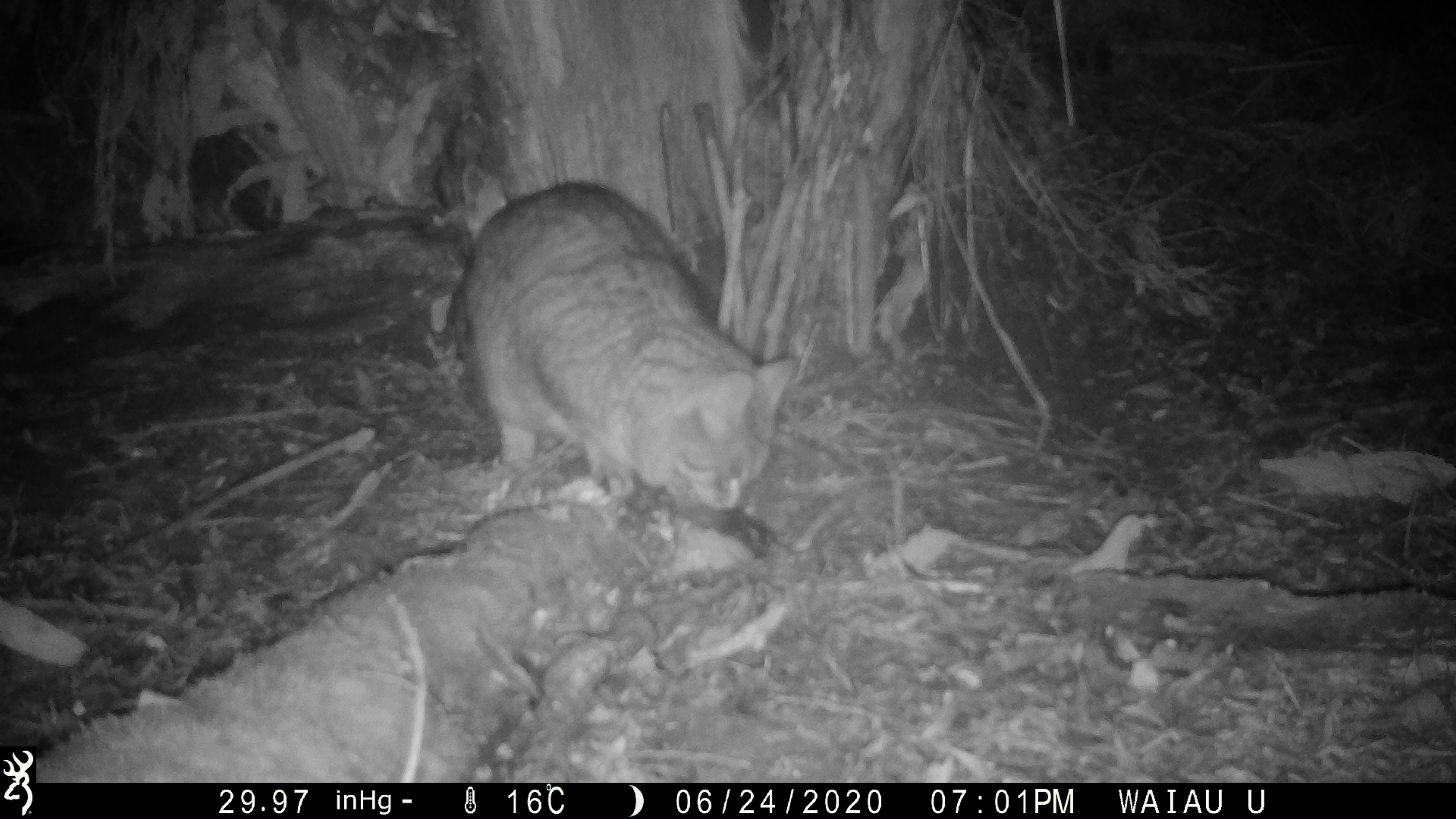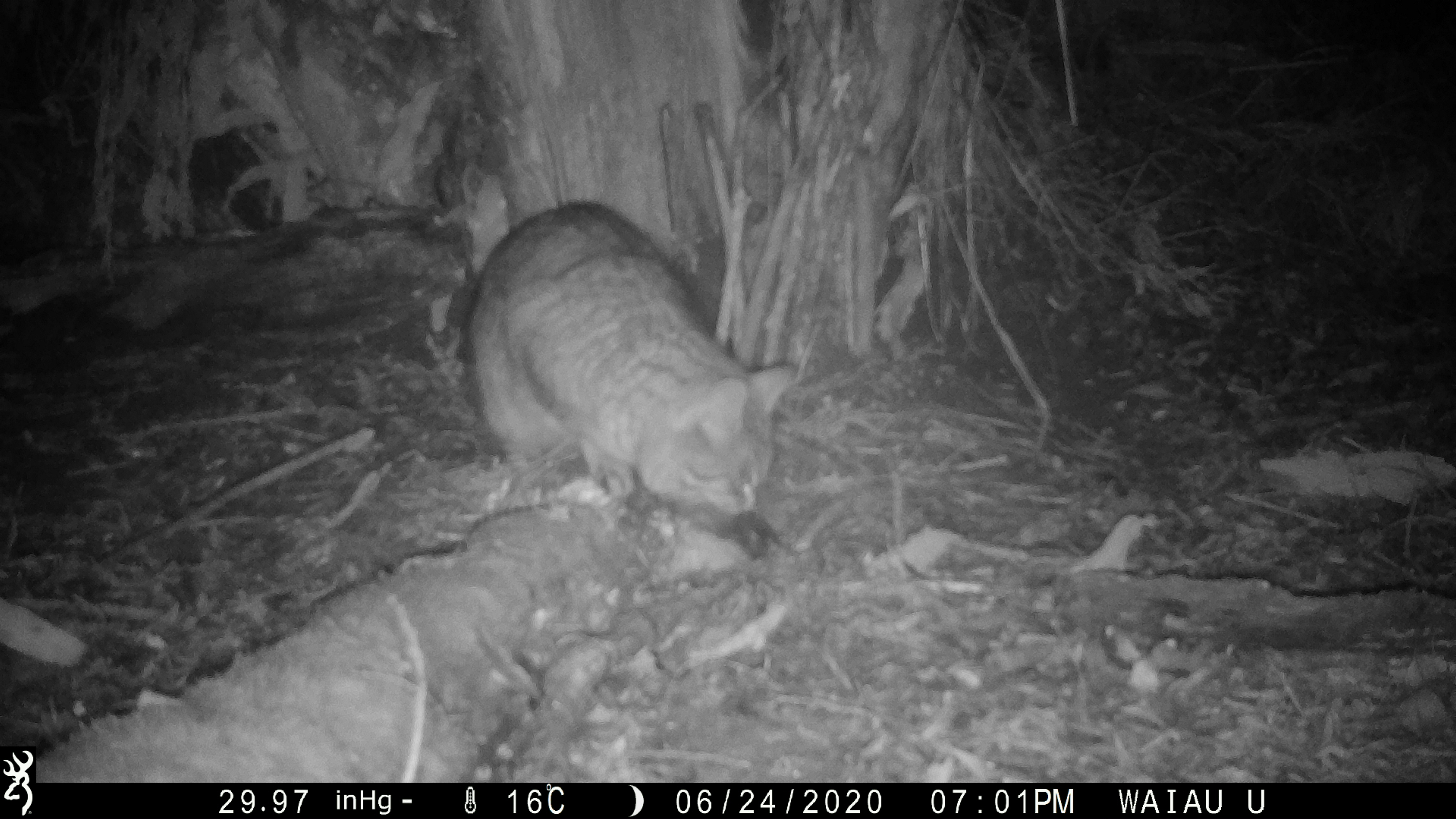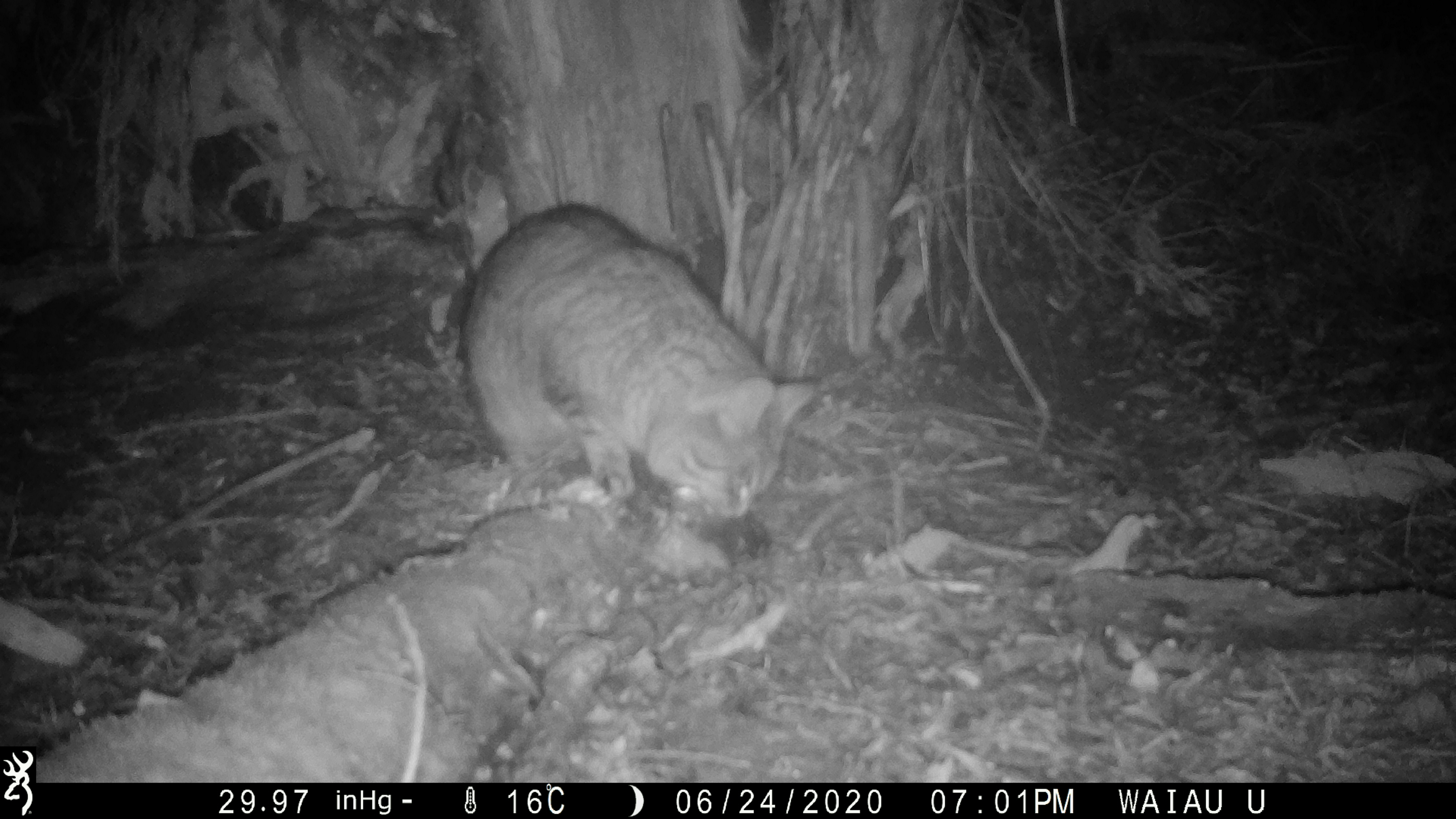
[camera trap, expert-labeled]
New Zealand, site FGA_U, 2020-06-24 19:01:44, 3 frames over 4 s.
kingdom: Animalia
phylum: Chordata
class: Mammalia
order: Carnivora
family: Felidae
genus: Felis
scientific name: Felis catus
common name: domestic cat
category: cat